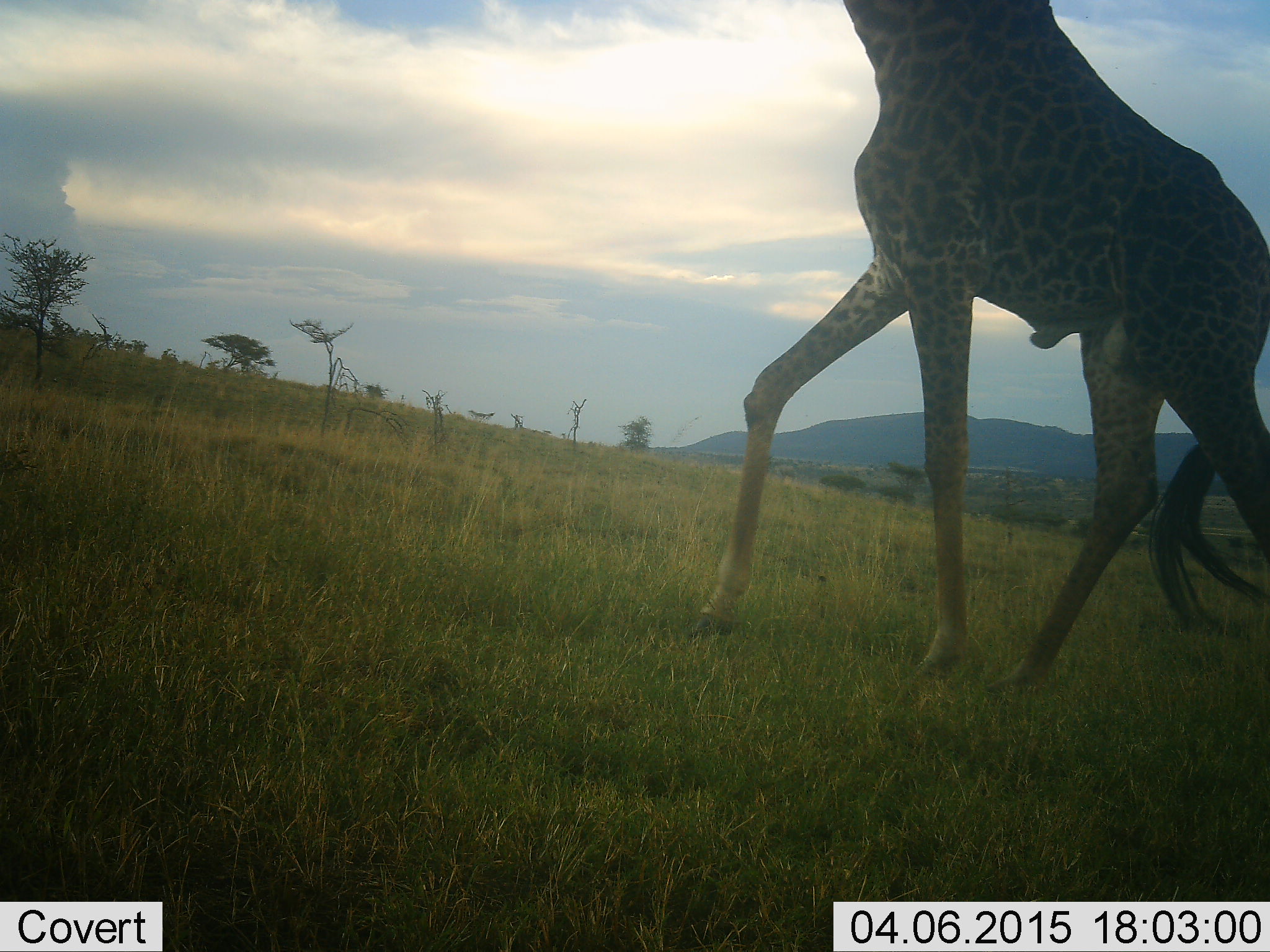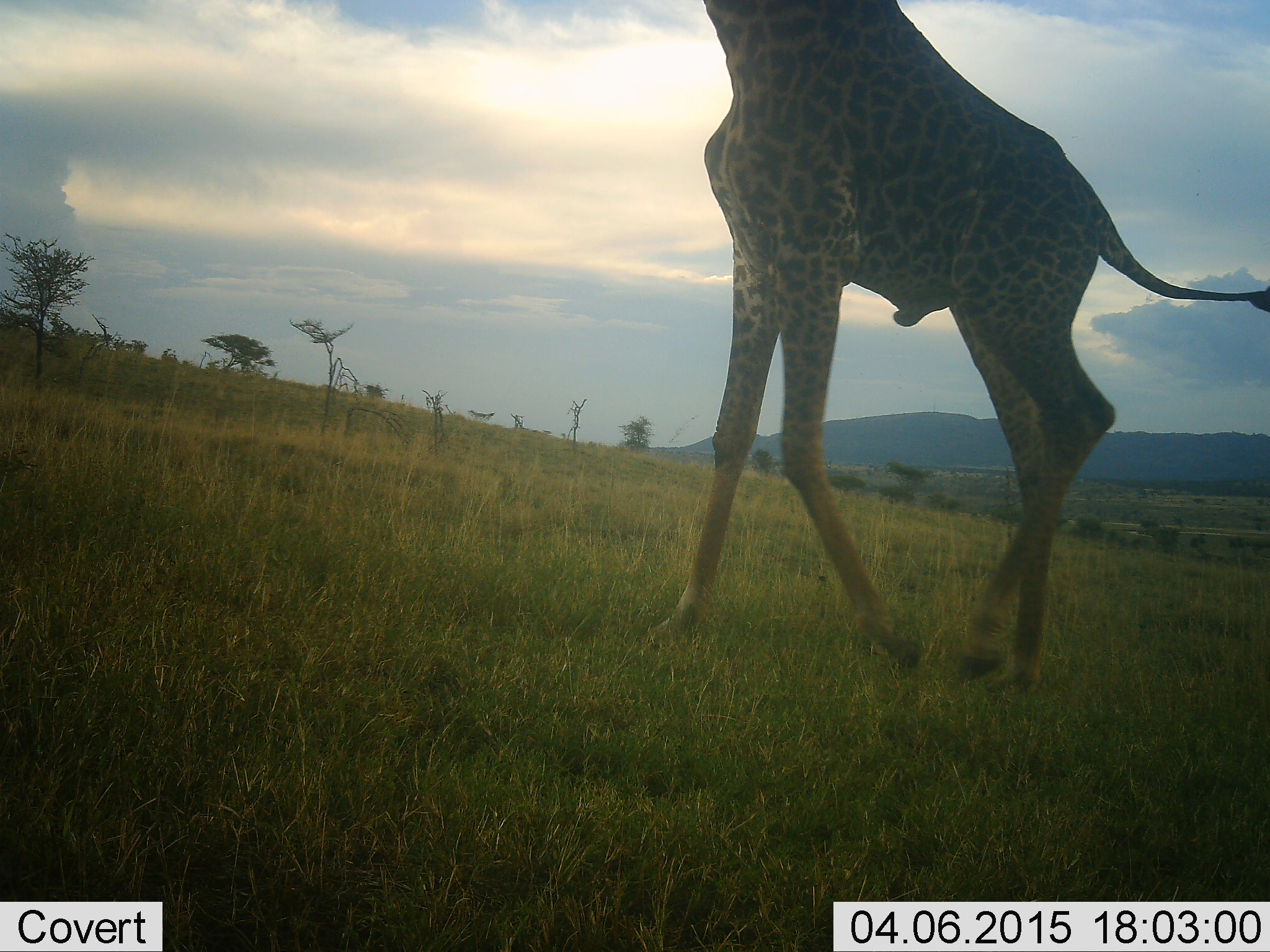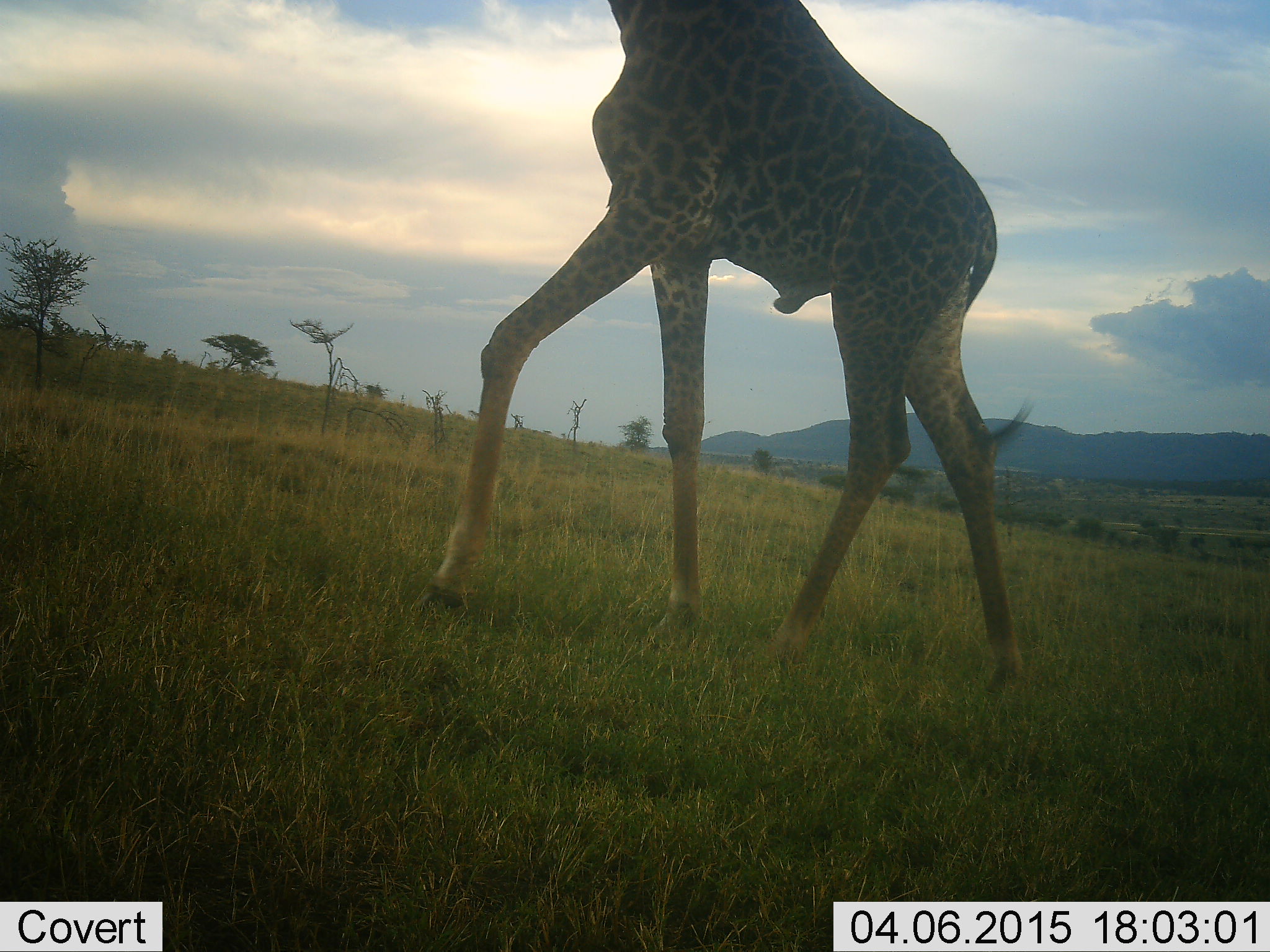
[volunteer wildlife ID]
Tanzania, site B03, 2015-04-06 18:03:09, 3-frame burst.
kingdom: Animalia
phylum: Chordata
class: Mammalia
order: Artiodactyla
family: Giraffidae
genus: Giraffa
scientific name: Giraffa camelopardalis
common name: giraffe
Giraffe (Giraffa camelopardalis), count 1. Behavior (volunteer vote fractions): standing 0%, resting 0%, moving 100%, interacting 0%. Young present (vote fraction): 0%. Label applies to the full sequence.